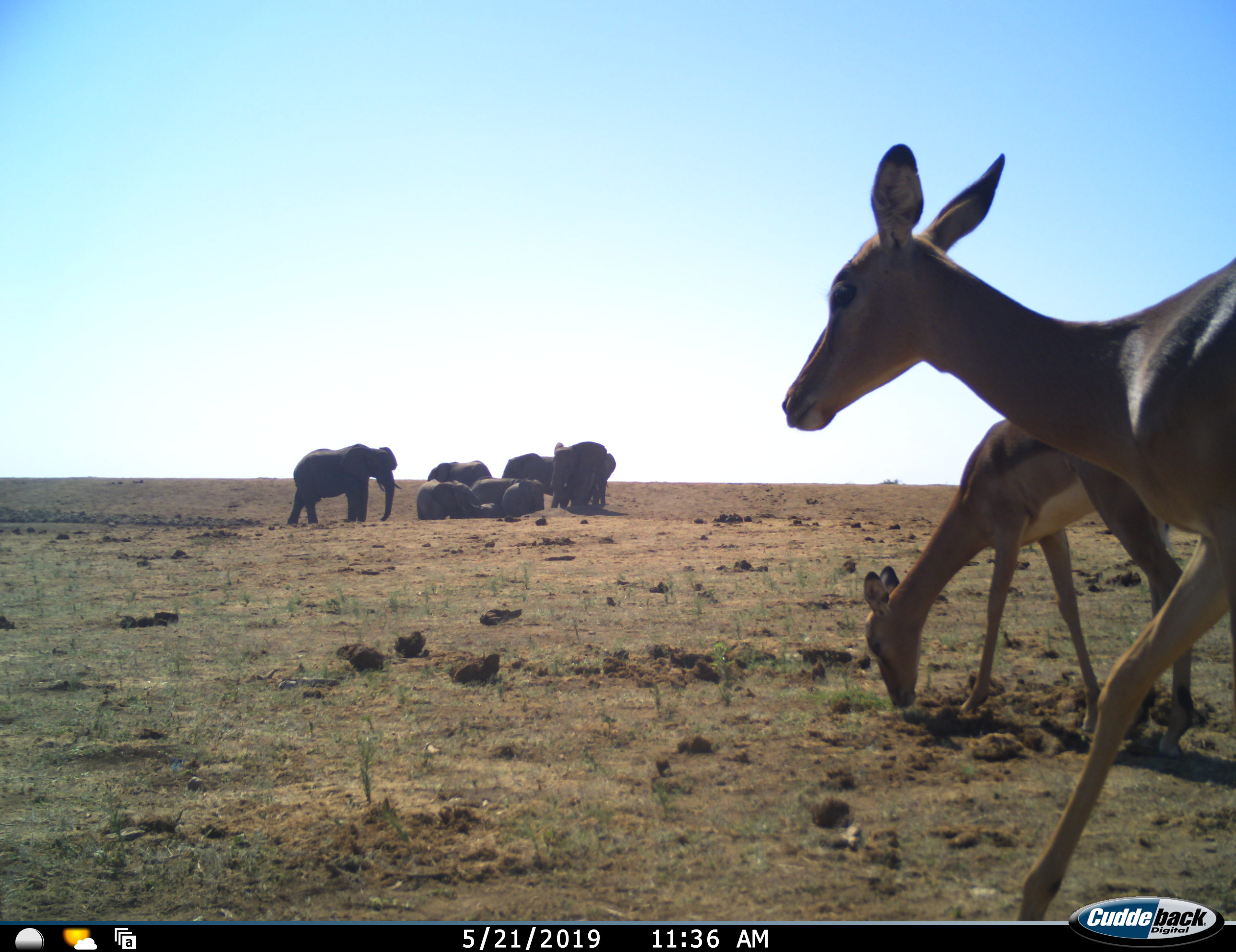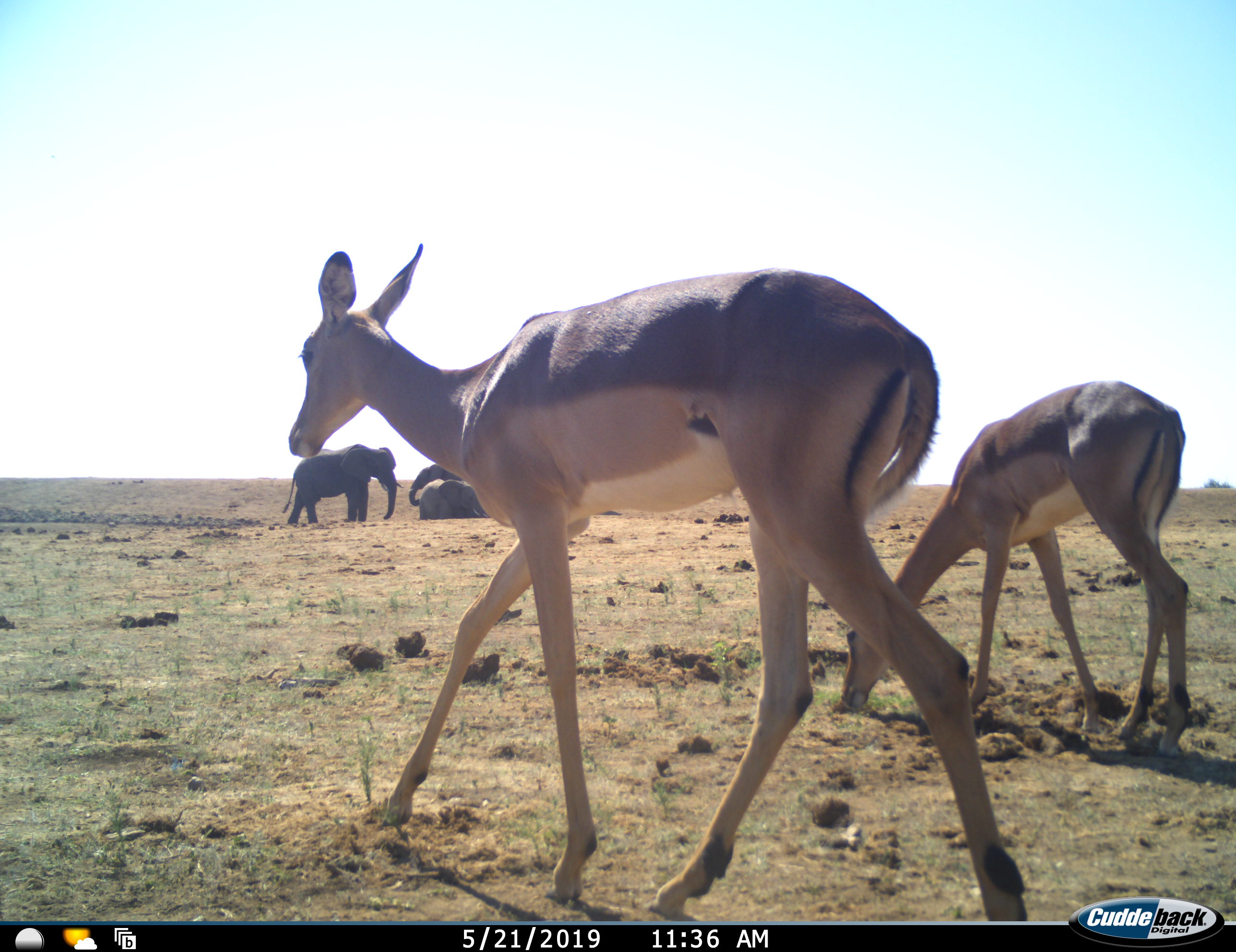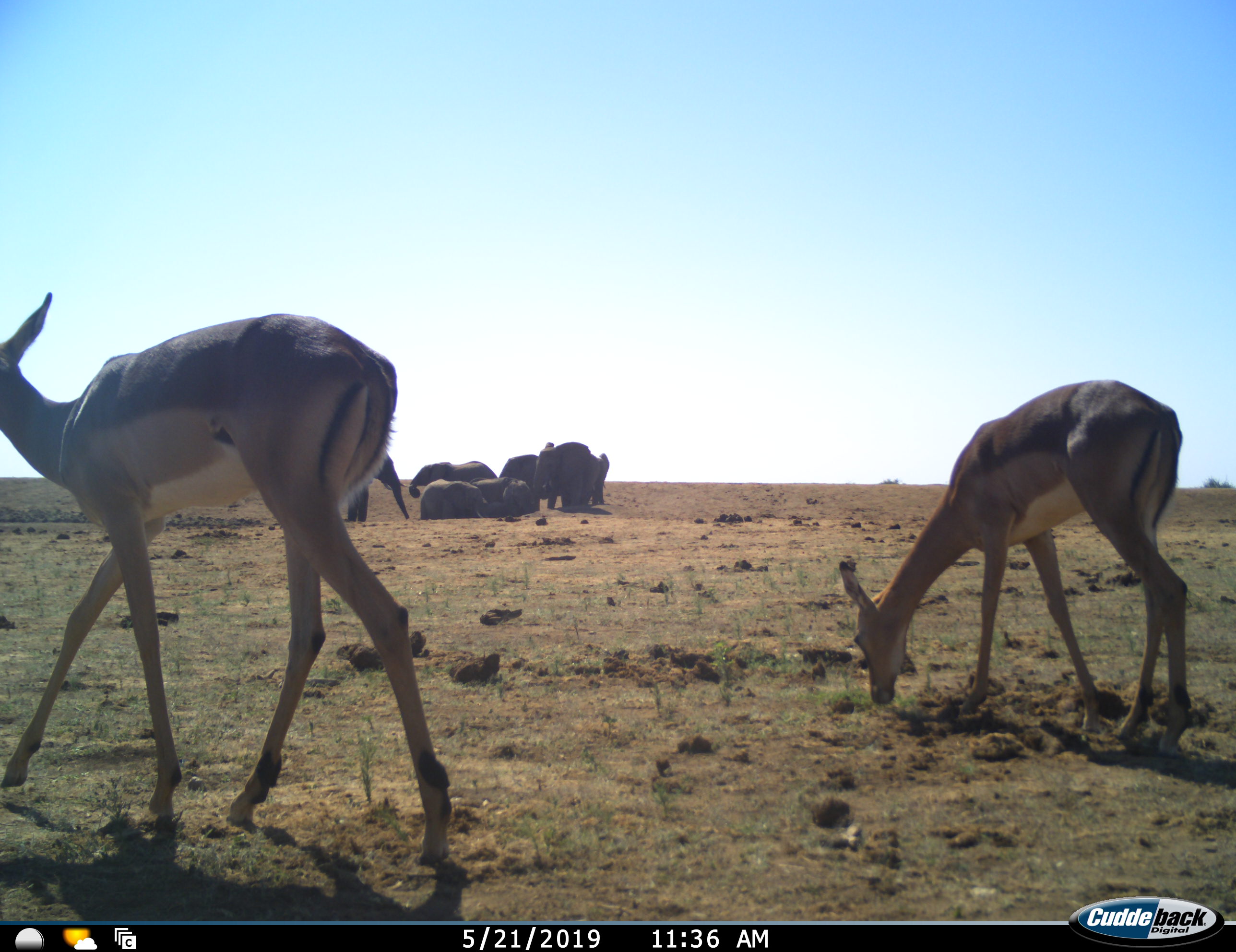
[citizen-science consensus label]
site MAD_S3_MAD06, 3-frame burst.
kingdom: Animalia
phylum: Chordata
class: Mammalia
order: Proboscidea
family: Elephantidae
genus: Loxodonta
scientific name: Loxodonta africana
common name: african bush elephant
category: elephant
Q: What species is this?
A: Elephant (african bush elephant) (Loxodonta africana).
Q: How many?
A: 8.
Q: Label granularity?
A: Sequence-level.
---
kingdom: Animalia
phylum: Chordata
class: Mammalia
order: Artiodactyla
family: Bovidae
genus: Aepyceros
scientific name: Aepyceros melampus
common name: impala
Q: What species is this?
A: Impala (Aepyceros melampus).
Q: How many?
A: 2.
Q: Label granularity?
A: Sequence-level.